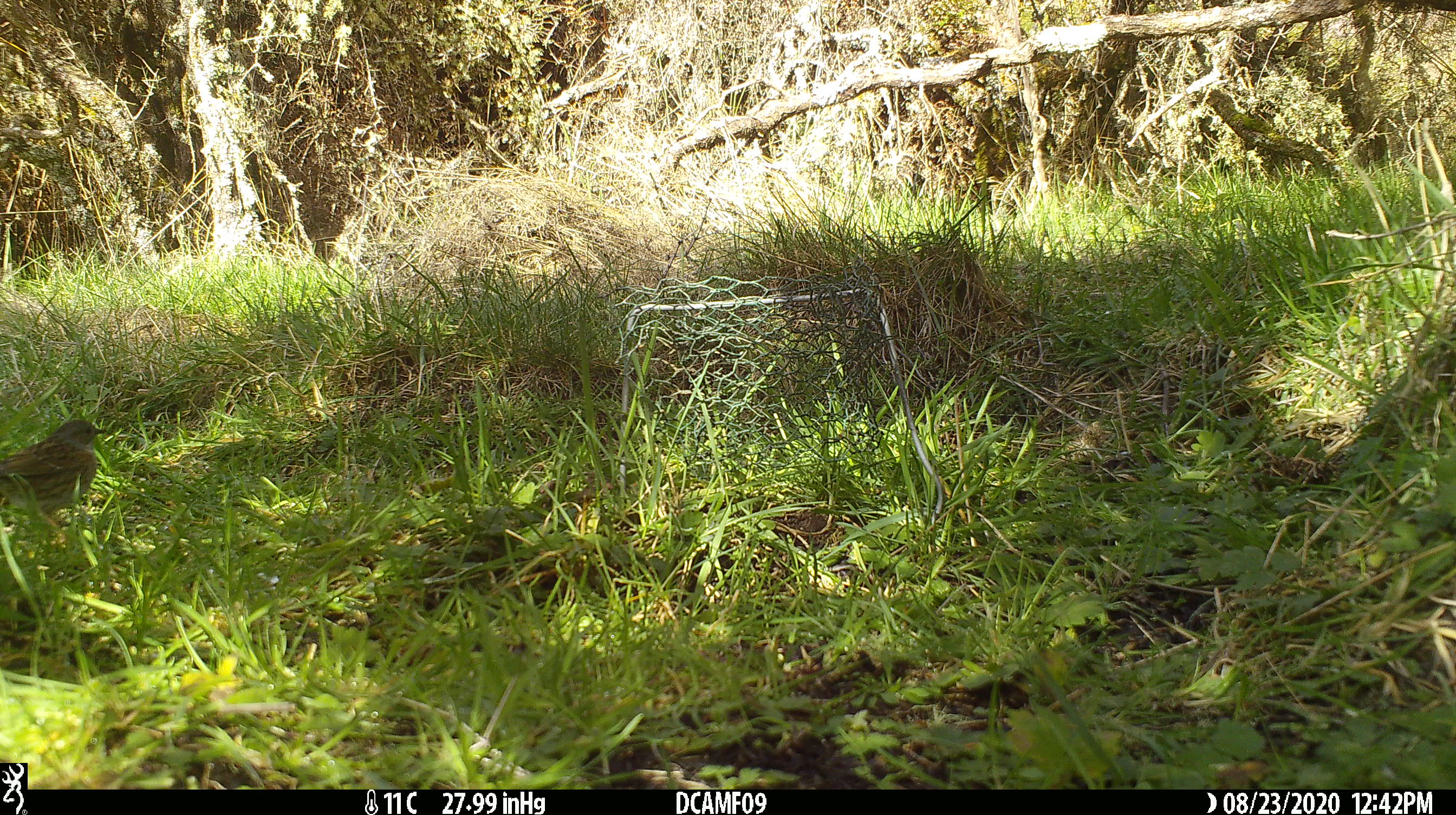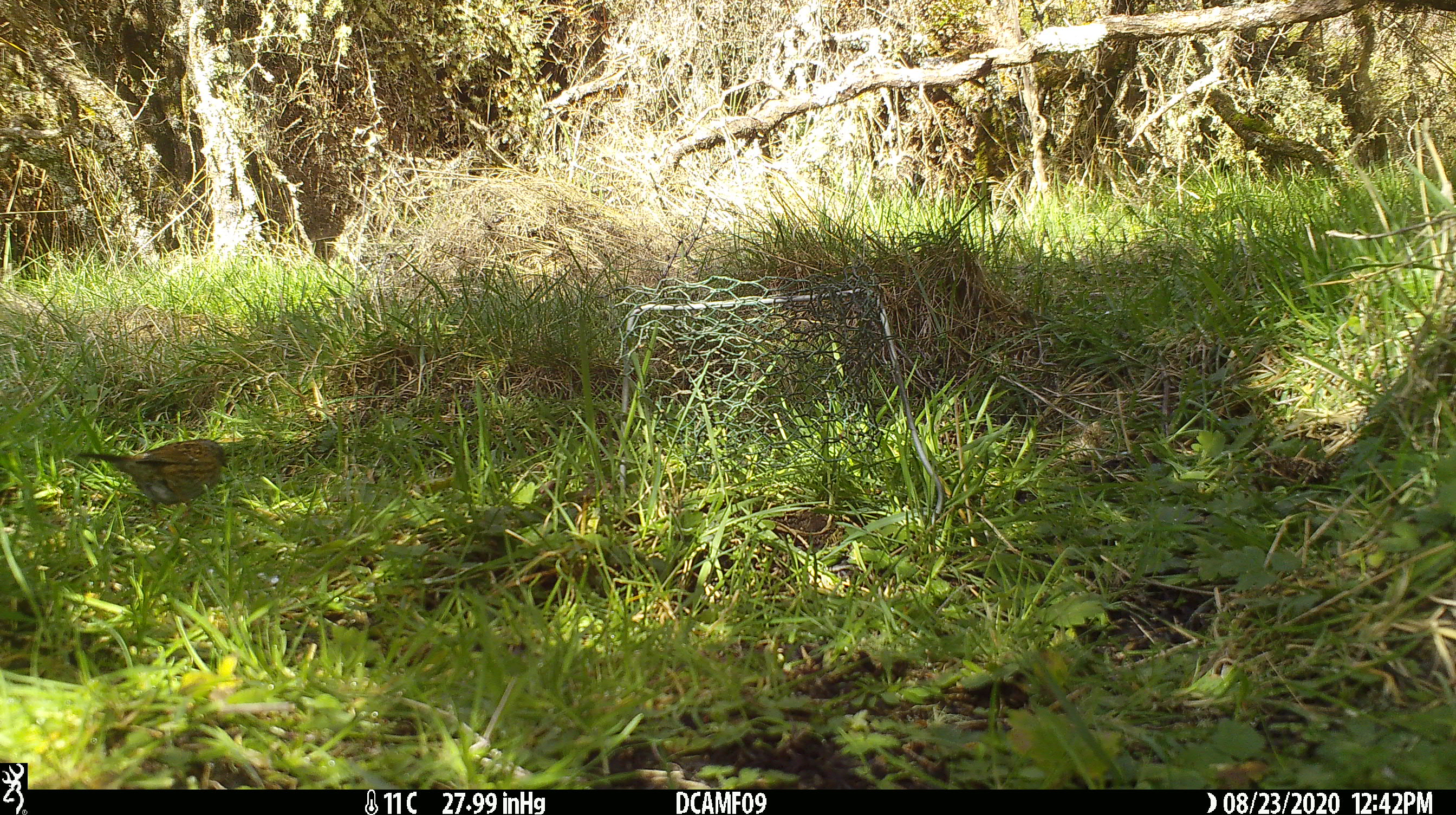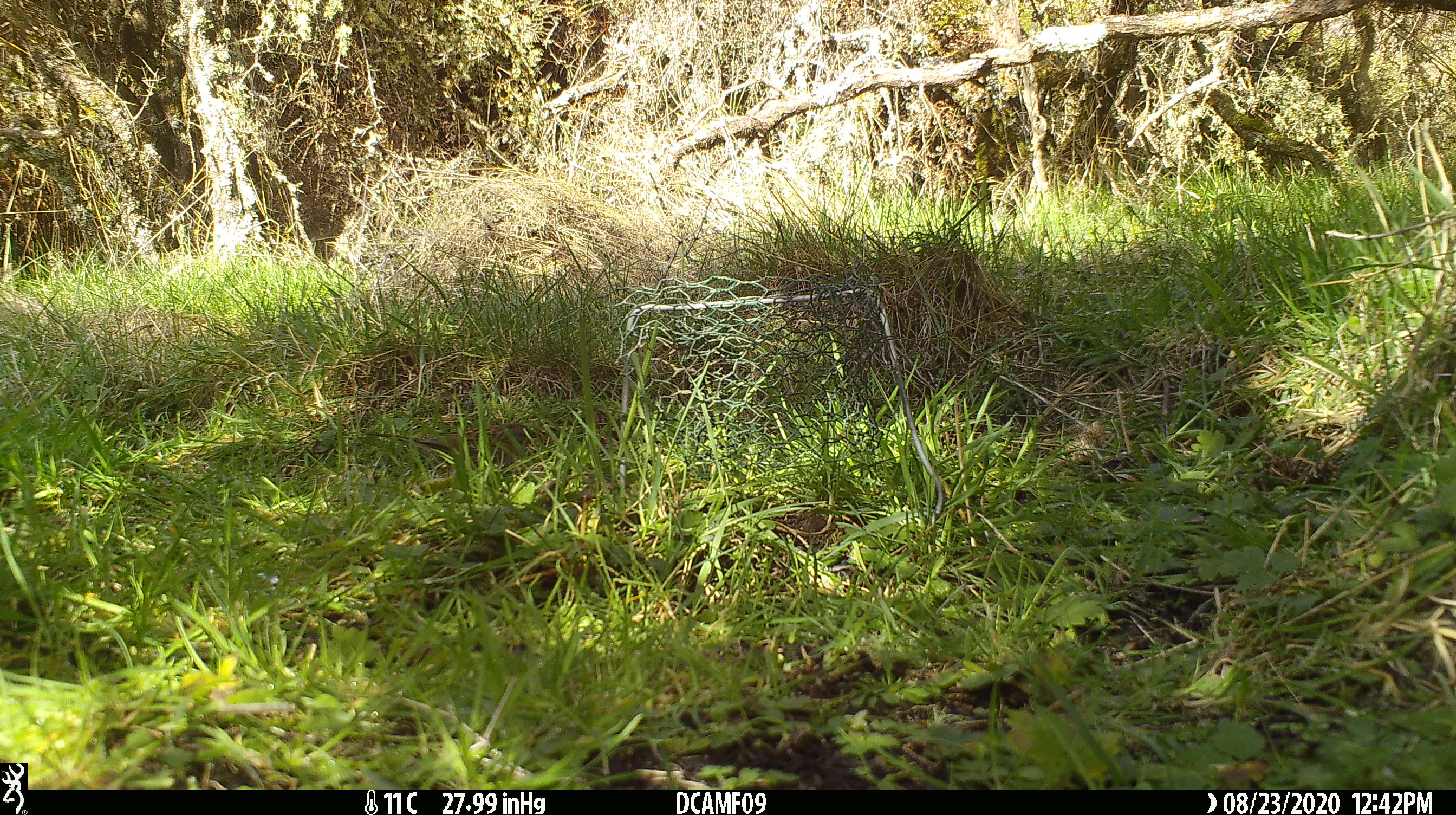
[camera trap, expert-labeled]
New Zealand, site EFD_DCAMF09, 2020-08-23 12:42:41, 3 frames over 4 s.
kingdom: Animalia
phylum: Chordata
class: Aves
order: Passeriformes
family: Prunellidae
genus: Prunella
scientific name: Prunella modularis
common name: dunnock